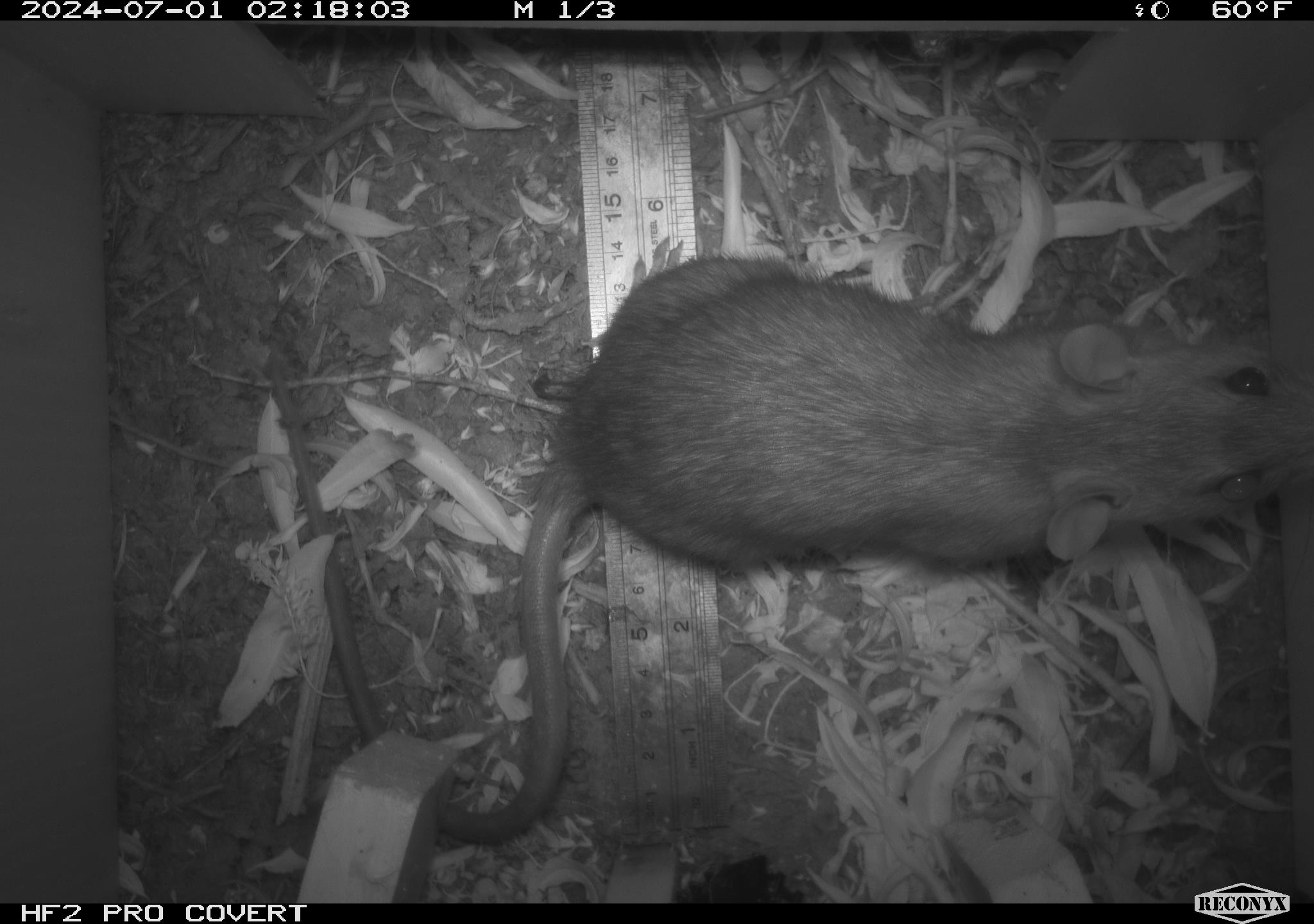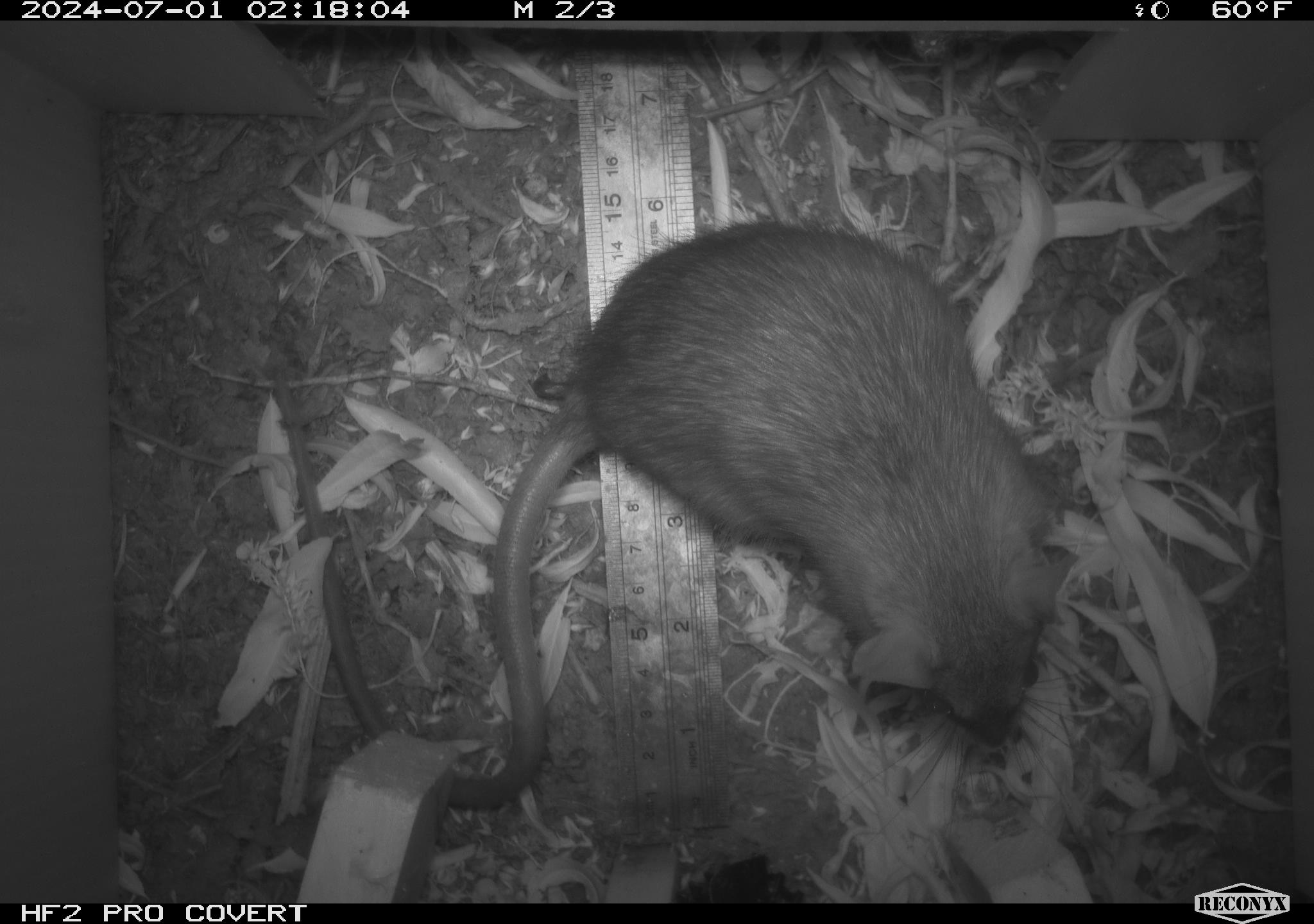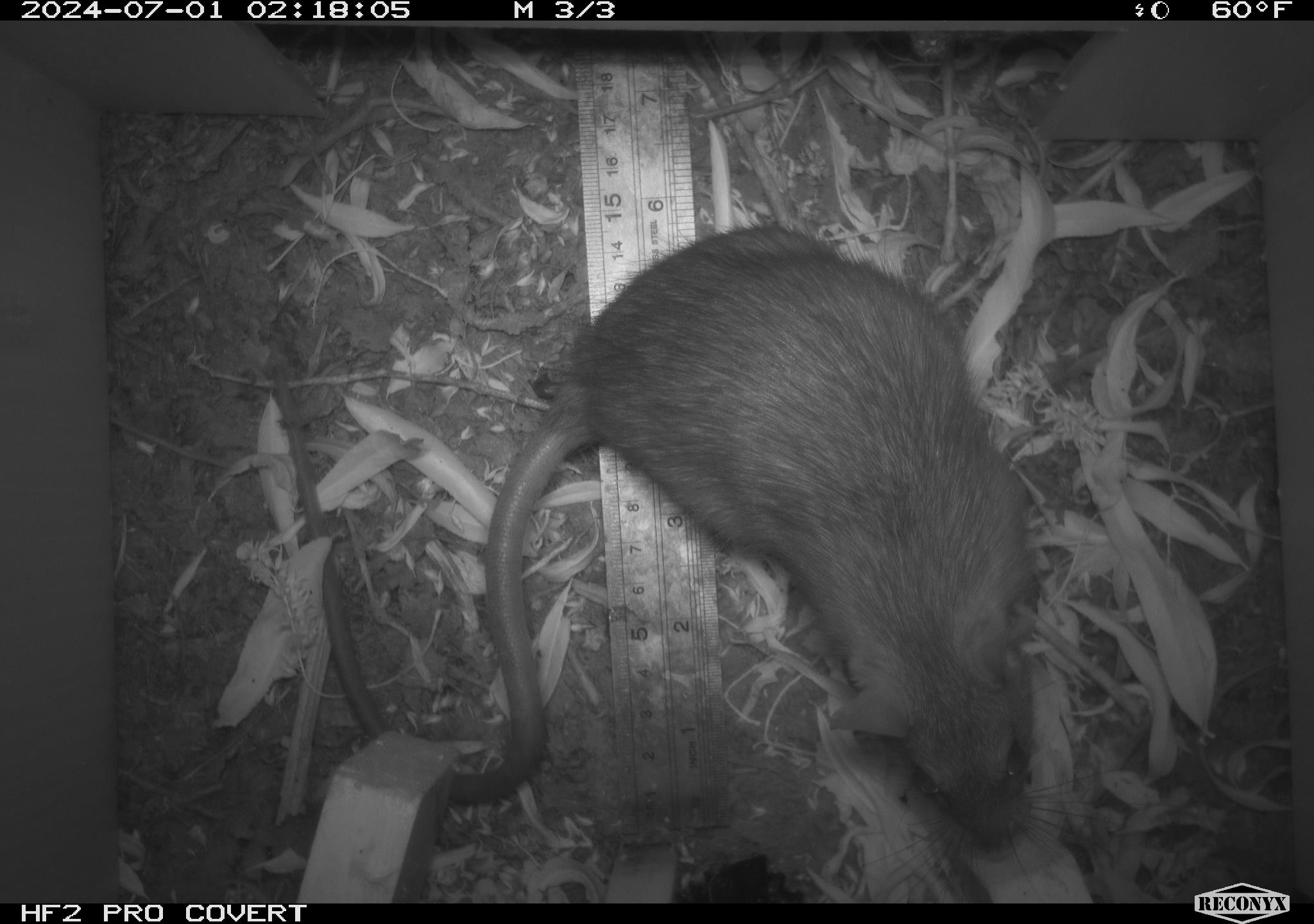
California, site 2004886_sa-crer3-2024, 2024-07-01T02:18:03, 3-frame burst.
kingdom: Animalia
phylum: Chordata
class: Mammalia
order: Rodentia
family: Muridae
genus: Rattus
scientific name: Rattus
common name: rat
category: rattus species